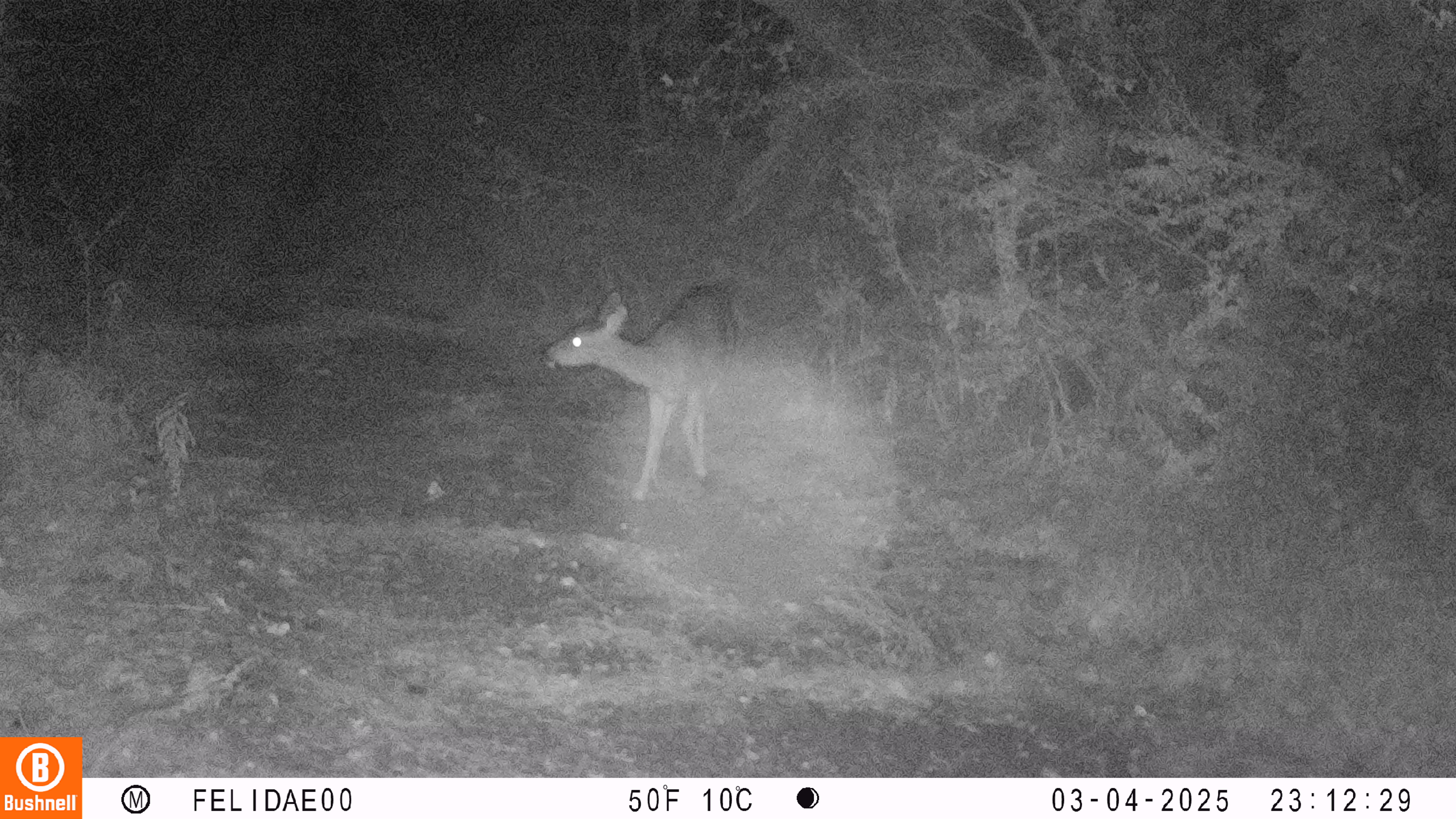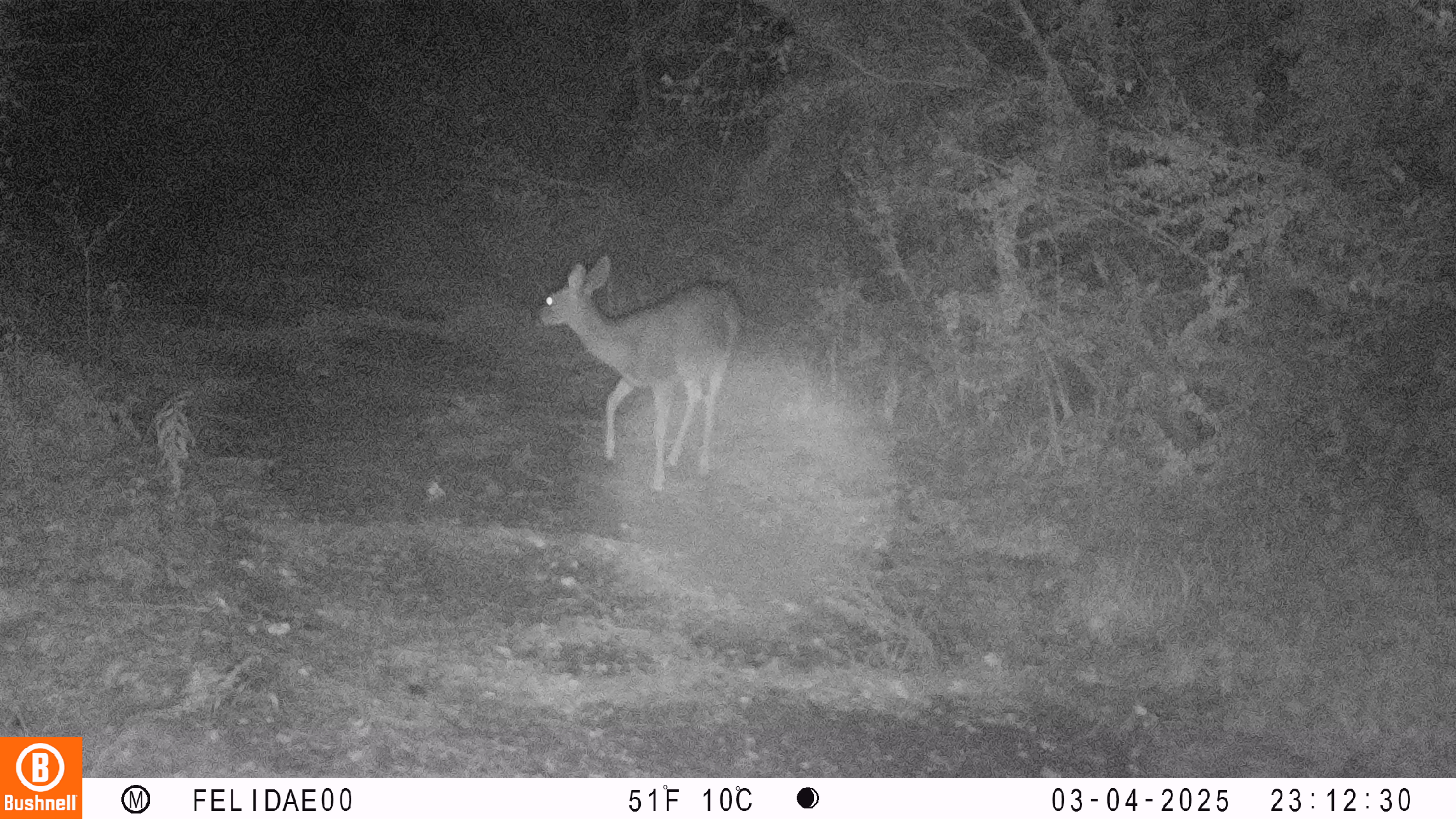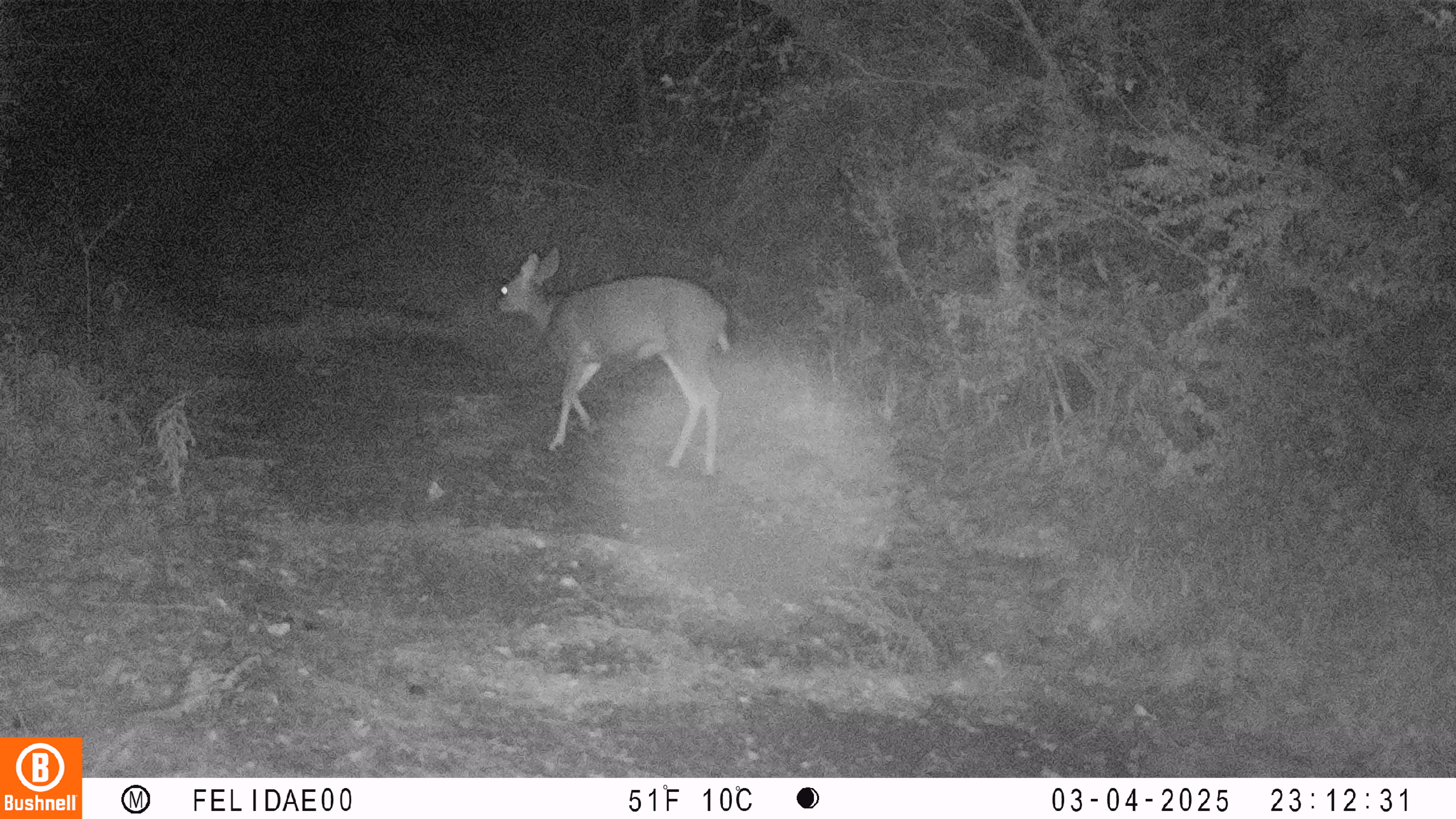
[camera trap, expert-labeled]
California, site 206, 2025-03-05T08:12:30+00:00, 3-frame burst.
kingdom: Animalia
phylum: Chordata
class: Mammalia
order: Artiodactyla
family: Cervidae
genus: Odocoileus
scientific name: Odocoileus hemionus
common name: mule deer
Mule deer (Odocoileus hemionus).